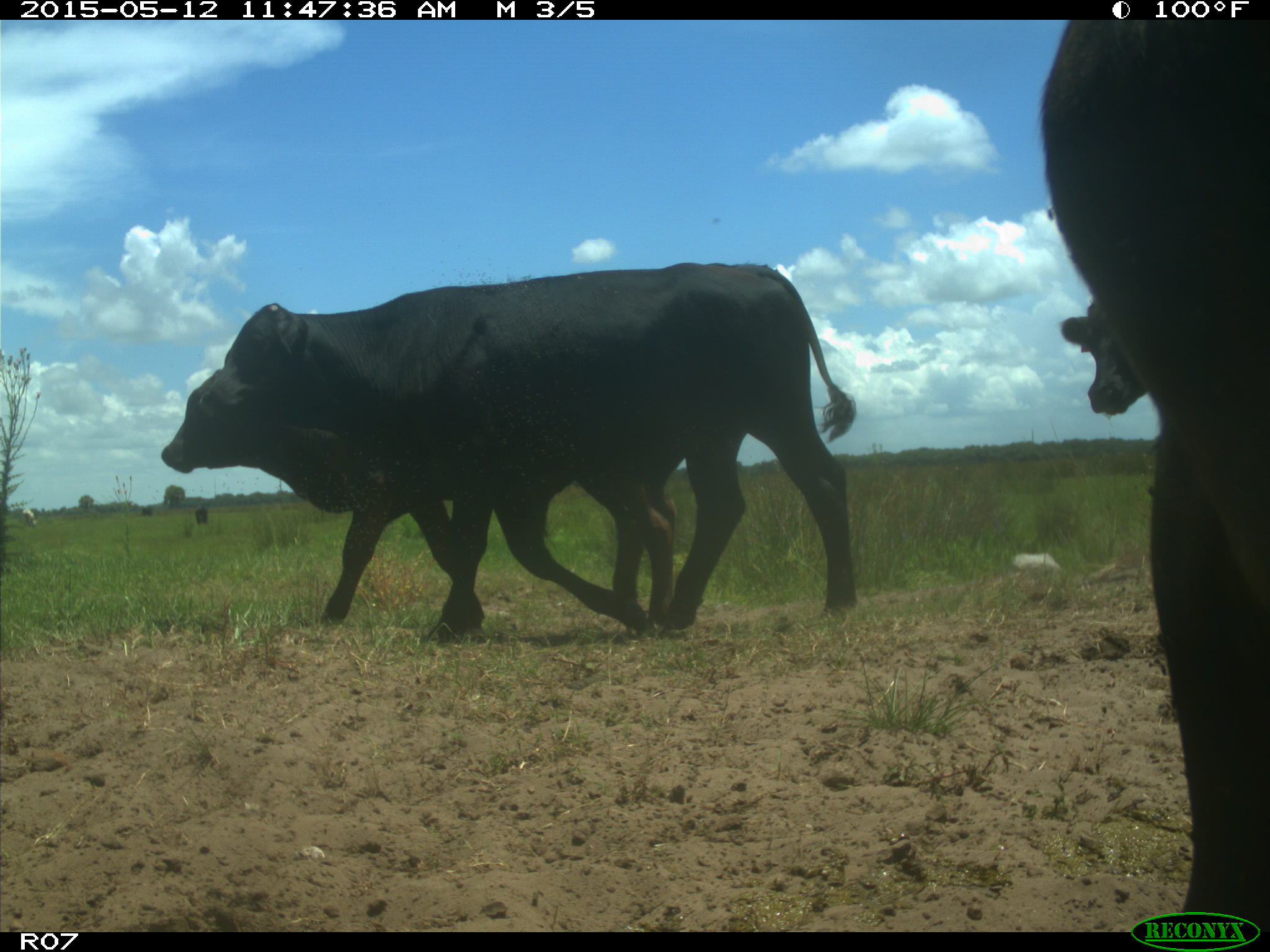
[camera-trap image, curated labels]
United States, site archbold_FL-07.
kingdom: Animalia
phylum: Chordata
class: Mammalia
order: Artiodactyla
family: Bovidae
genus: Bos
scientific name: Bos taurus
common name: domestic cow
Bos taurus (domestic cow).